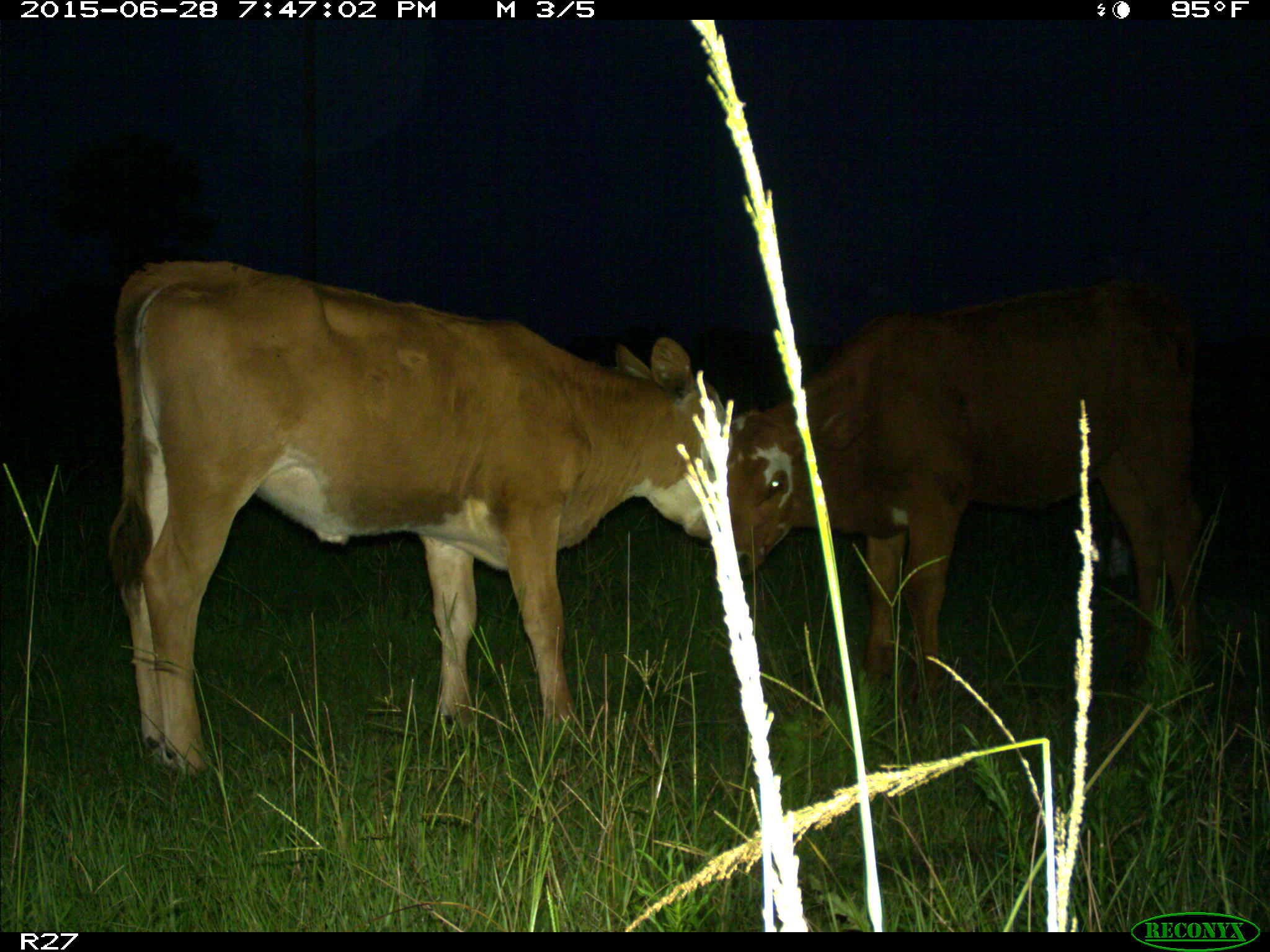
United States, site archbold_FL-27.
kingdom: Animalia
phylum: Chordata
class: Mammalia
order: Artiodactyla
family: Bovidae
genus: Bos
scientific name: Bos taurus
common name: domestic cow